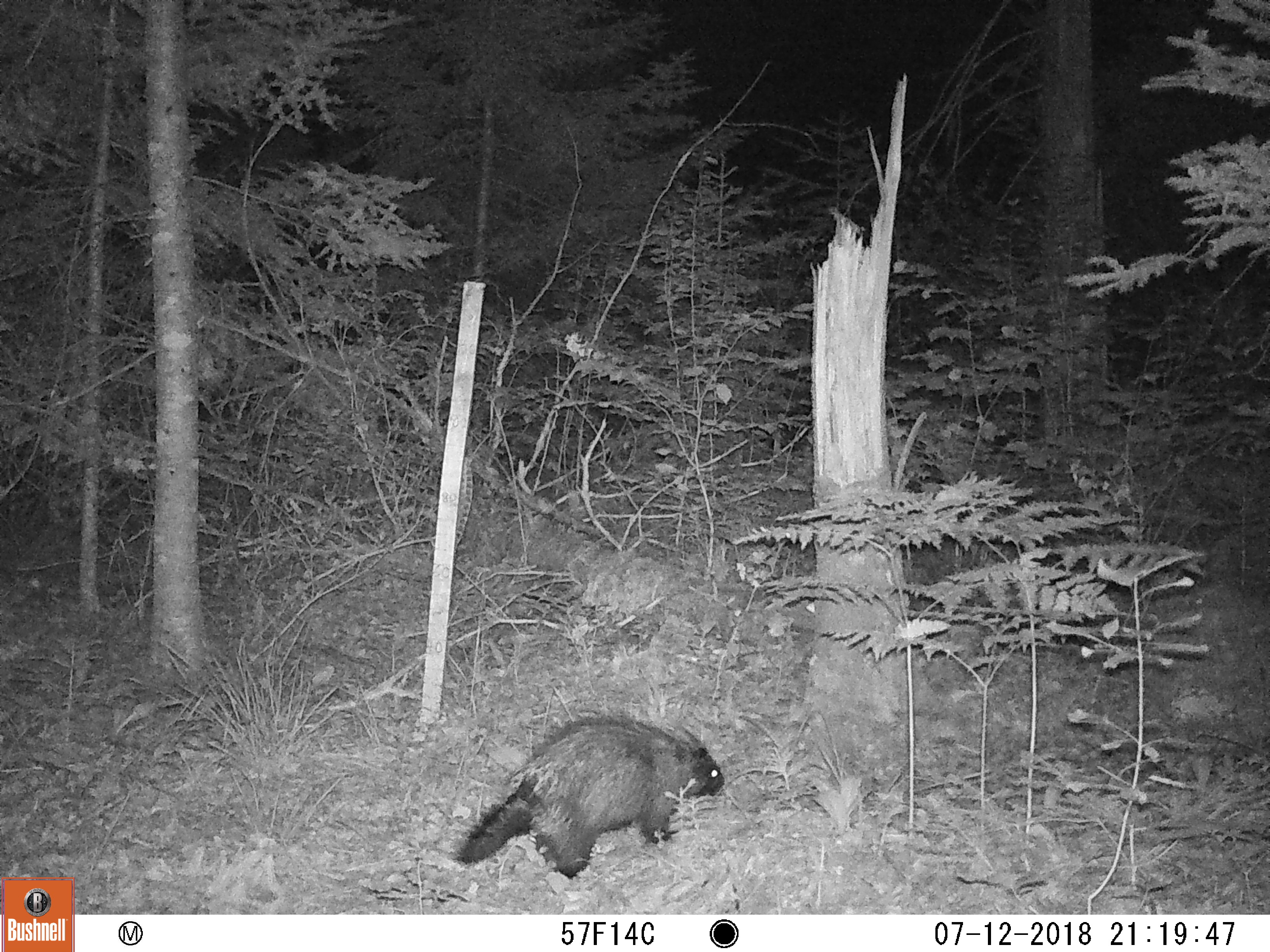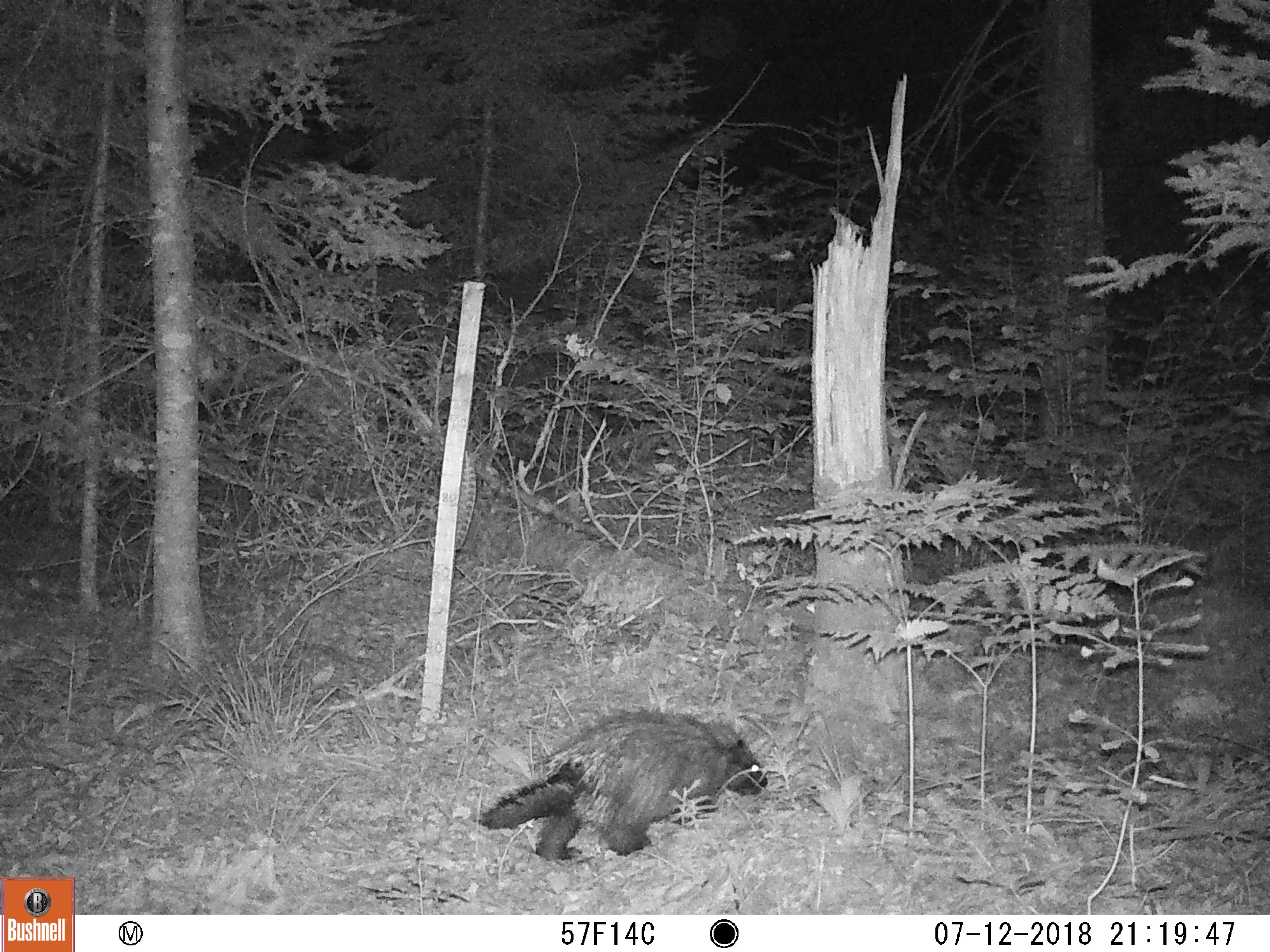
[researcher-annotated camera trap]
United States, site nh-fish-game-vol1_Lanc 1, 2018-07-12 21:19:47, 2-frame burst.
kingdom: Animalia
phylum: Chordata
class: Mammalia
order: Rodentia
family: Erethizontidae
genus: Erethizon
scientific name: Erethizon dorsatum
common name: porcupine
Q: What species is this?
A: Porcupine (Erethizon dorsatum).